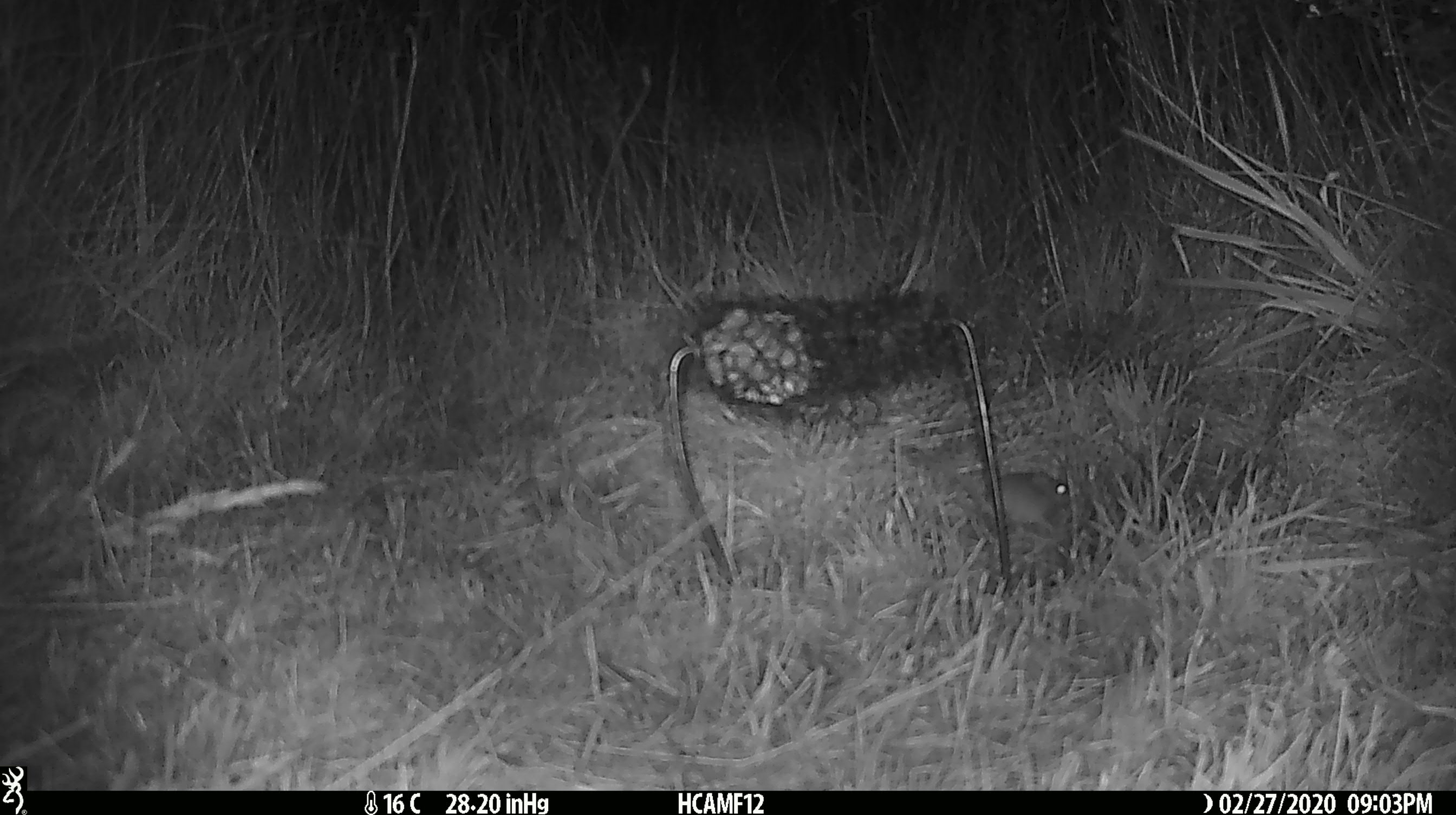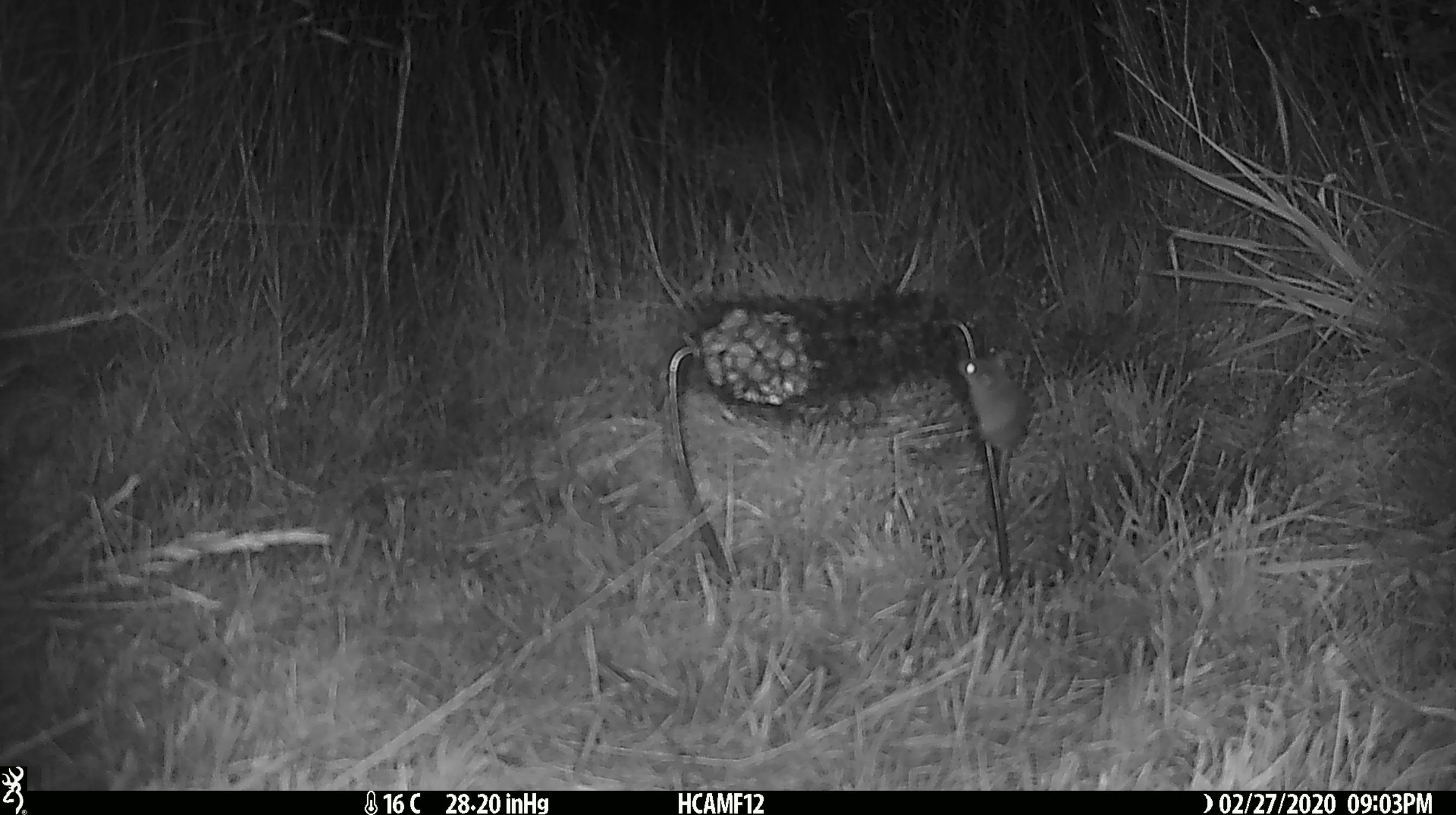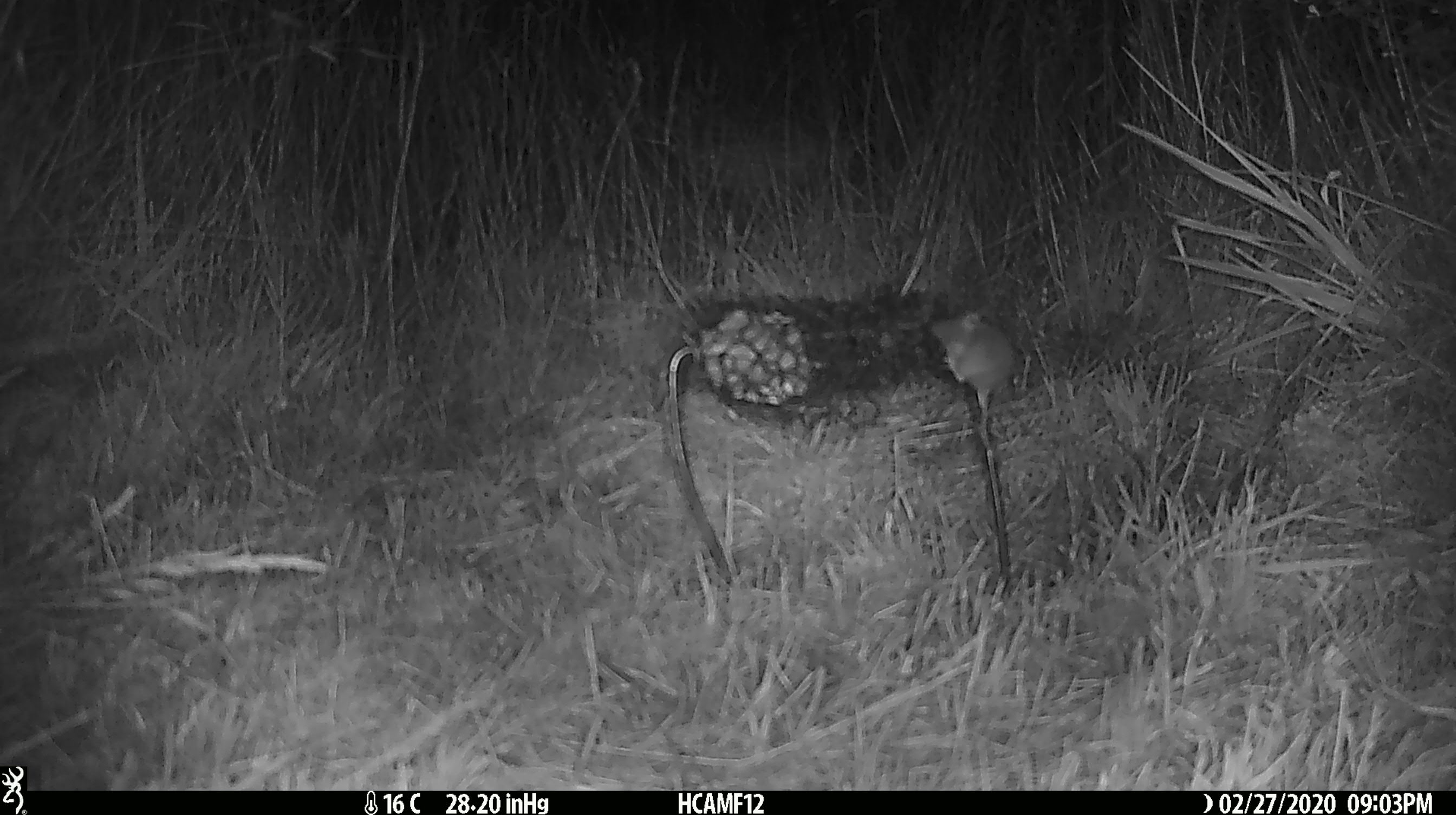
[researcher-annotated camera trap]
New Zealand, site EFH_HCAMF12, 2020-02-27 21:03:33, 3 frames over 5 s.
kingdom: Animalia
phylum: Chordata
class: Mammalia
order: Rodentia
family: Muridae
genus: Mus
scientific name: Mus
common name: mouse